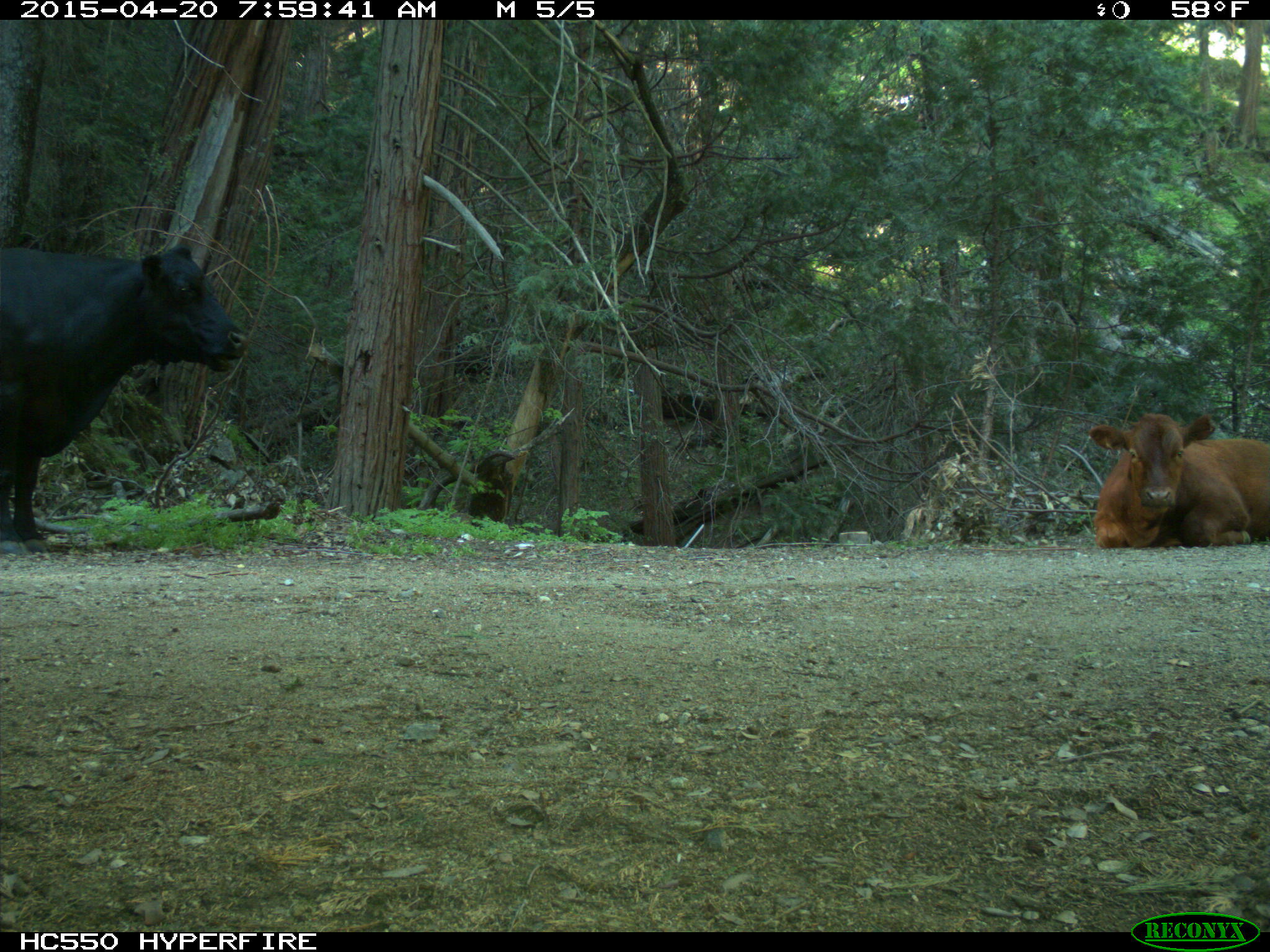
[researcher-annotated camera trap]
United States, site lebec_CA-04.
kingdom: Animalia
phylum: Chordata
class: Mammalia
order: Artiodactyla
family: Bovidae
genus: Bos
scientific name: Bos taurus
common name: domestic cow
Bos taurus (domestic cow).